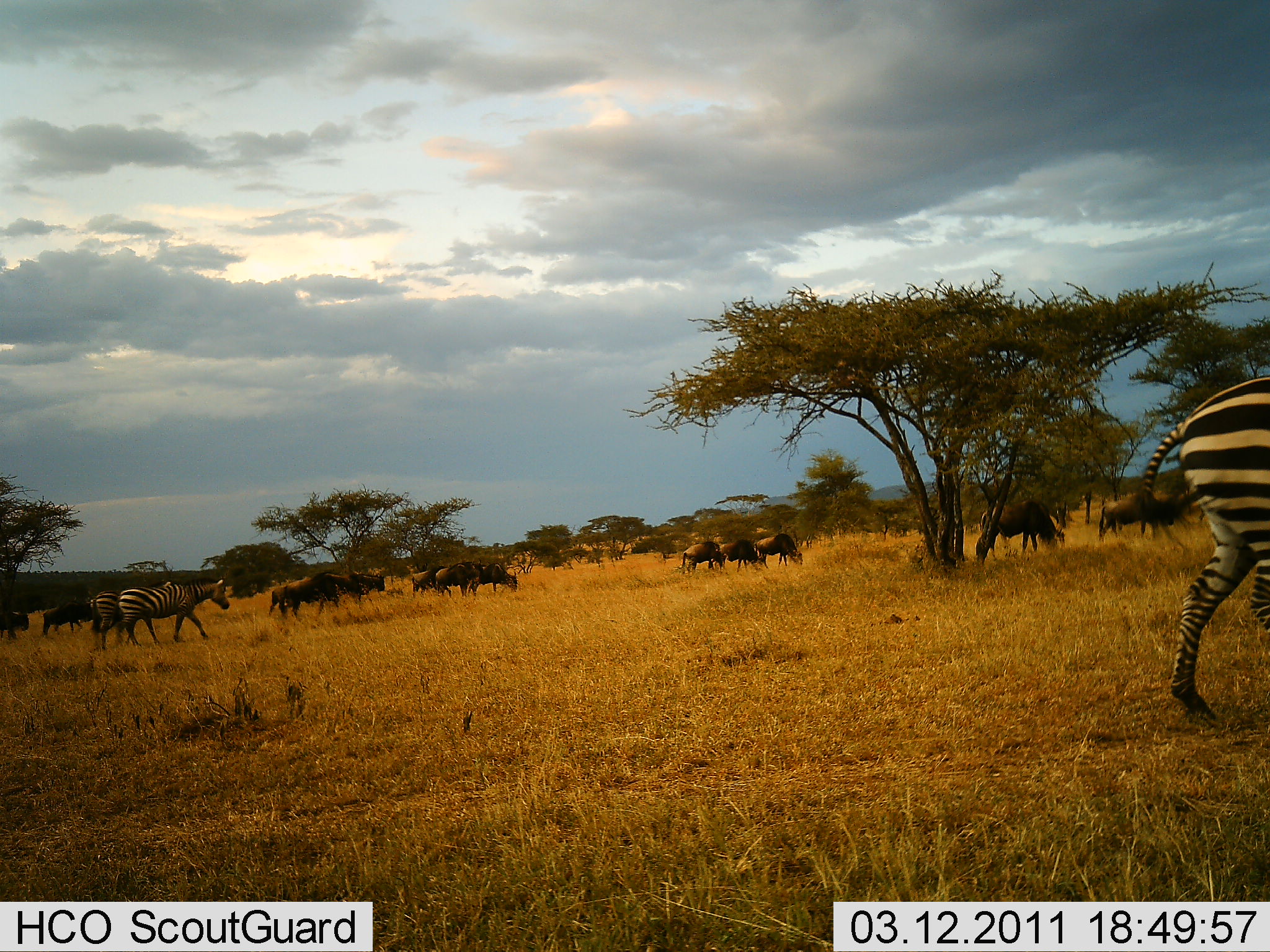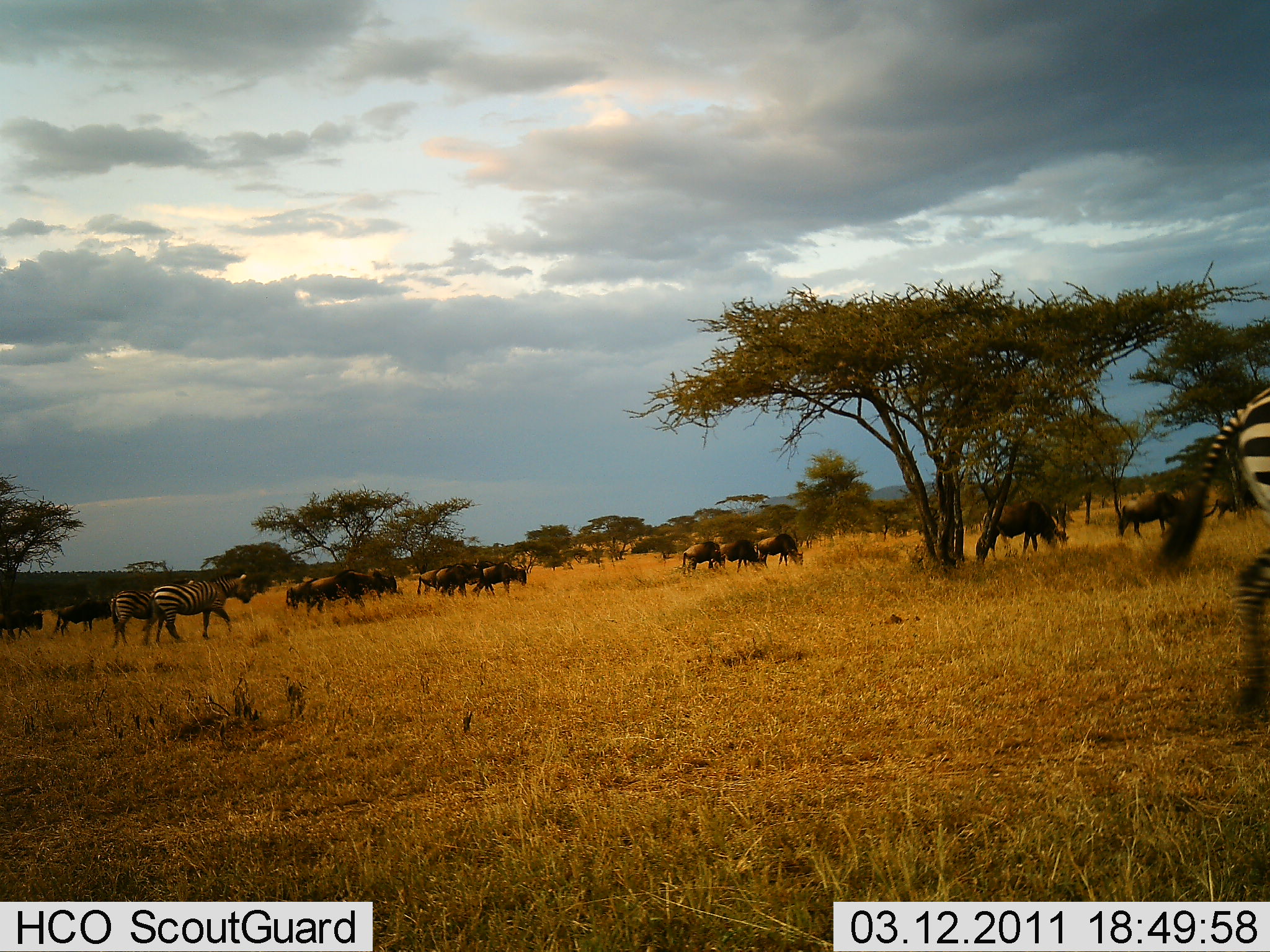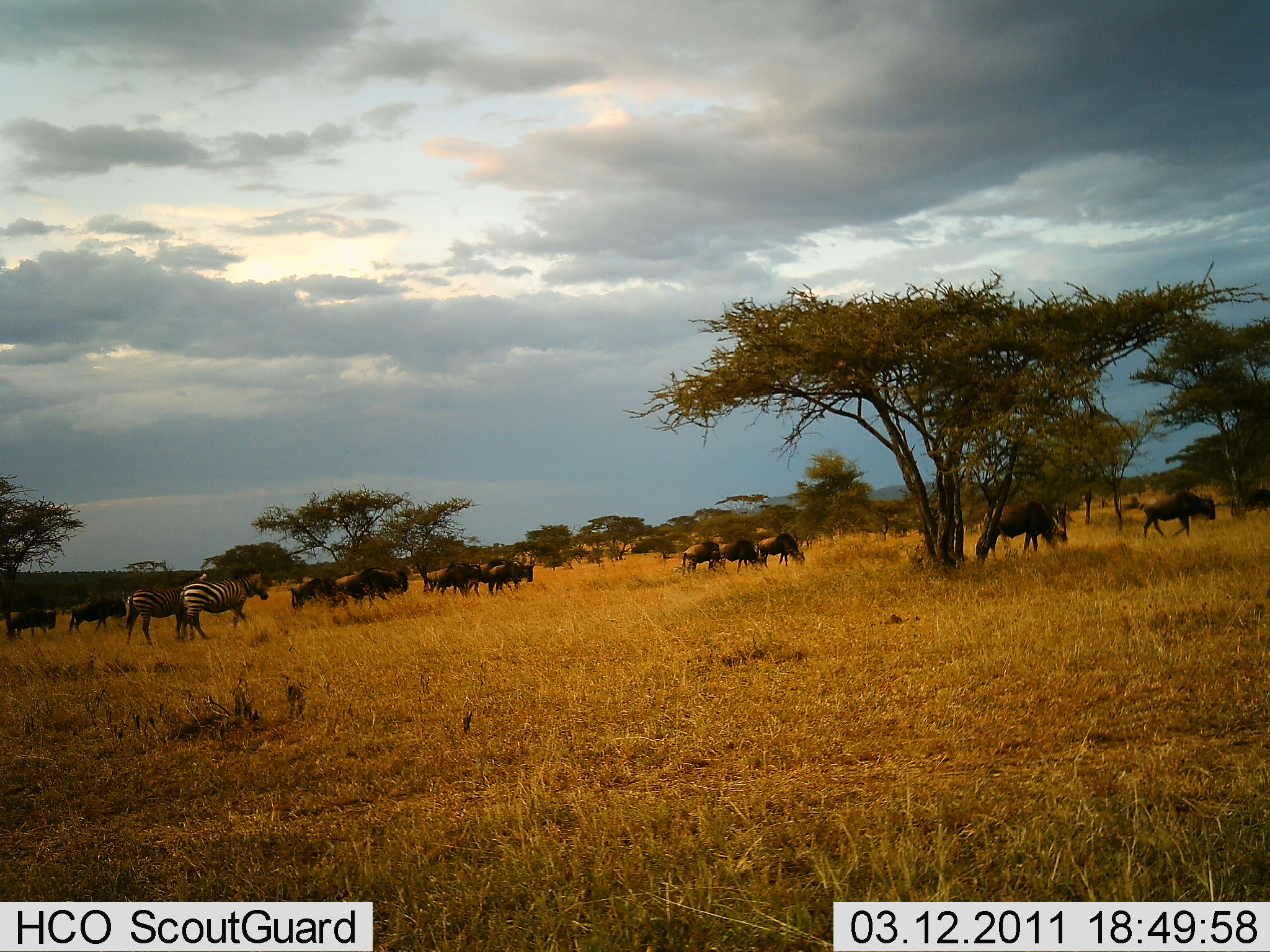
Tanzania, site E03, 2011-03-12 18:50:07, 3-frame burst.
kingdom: Animalia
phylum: Chordata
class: Mammalia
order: Artiodactyla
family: Bovidae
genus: Connochaetes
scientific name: Connochaetes taurinus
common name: blue wildebeest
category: wildebeest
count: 11-50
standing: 14%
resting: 0%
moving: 86%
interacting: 0%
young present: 0%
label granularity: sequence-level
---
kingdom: Animalia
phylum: Chordata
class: Mammalia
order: Perissodactyla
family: Equidae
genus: Equus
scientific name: Equus quagga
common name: plains zebra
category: zebra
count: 3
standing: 0%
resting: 0%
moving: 93%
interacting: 0%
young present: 0%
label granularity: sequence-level